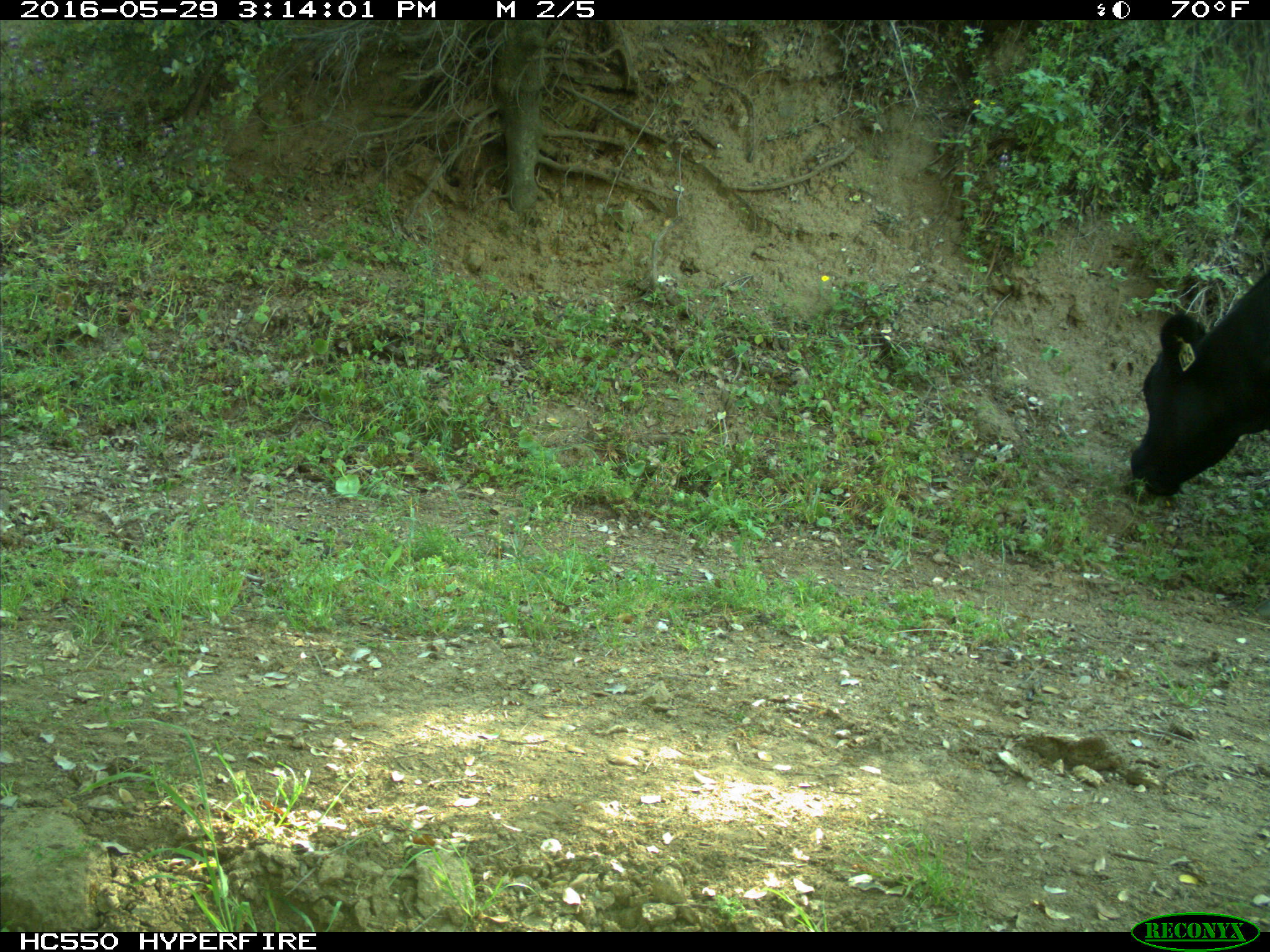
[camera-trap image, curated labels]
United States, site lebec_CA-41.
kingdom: Animalia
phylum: Chordata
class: Mammalia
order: Artiodactyla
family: Bovidae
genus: Bos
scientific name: Bos taurus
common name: domestic cow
Bos taurus (domestic cow).